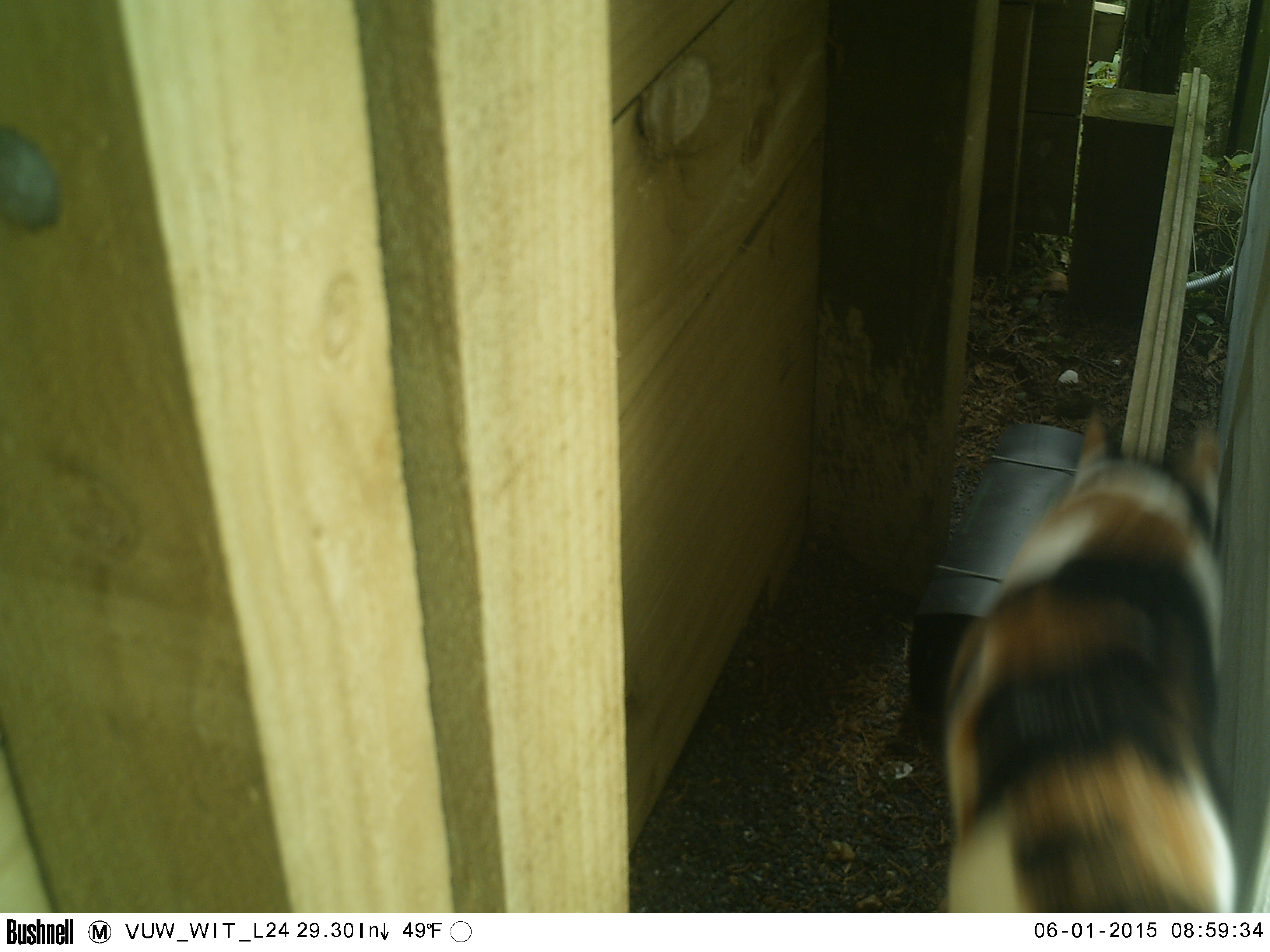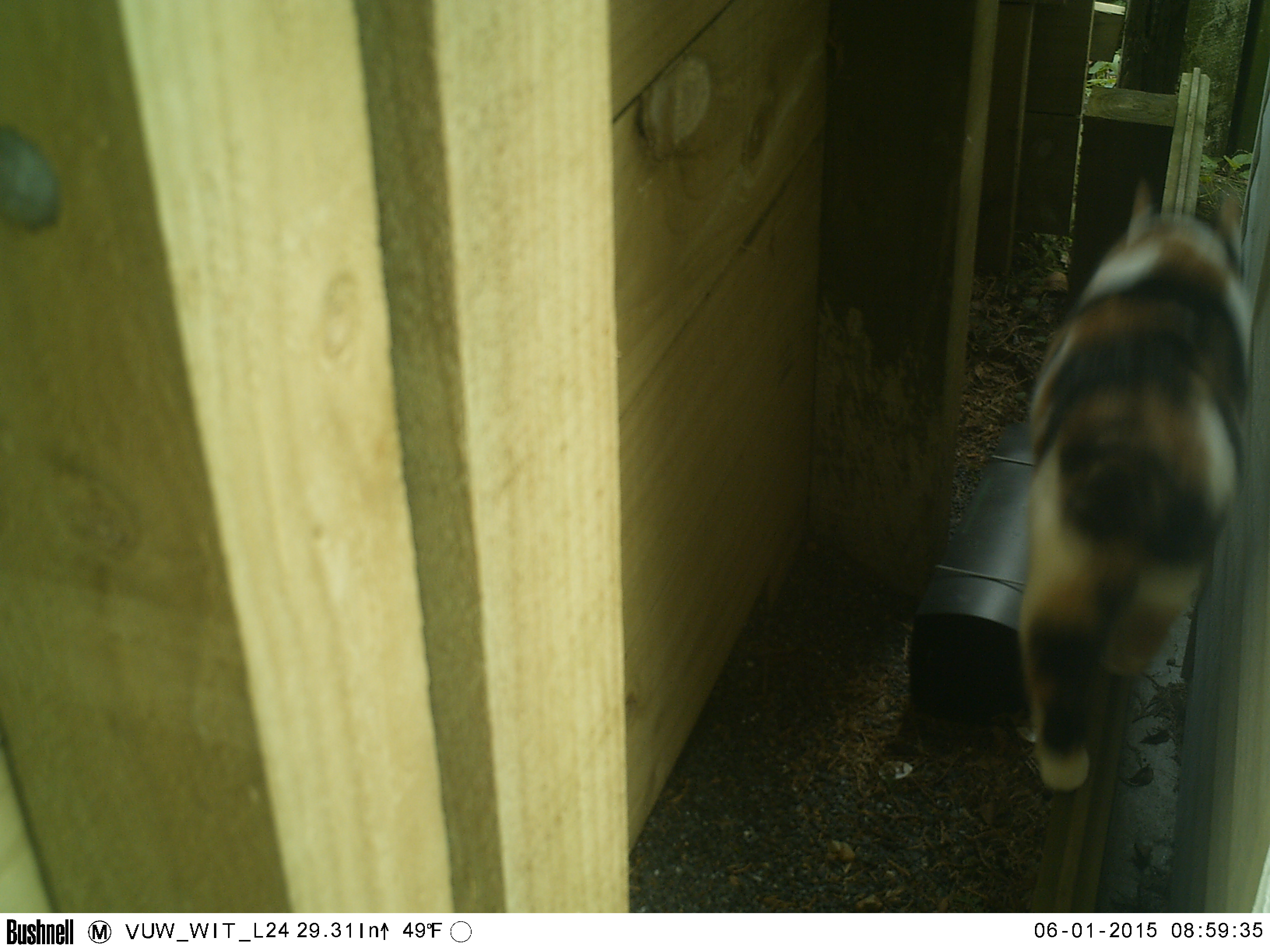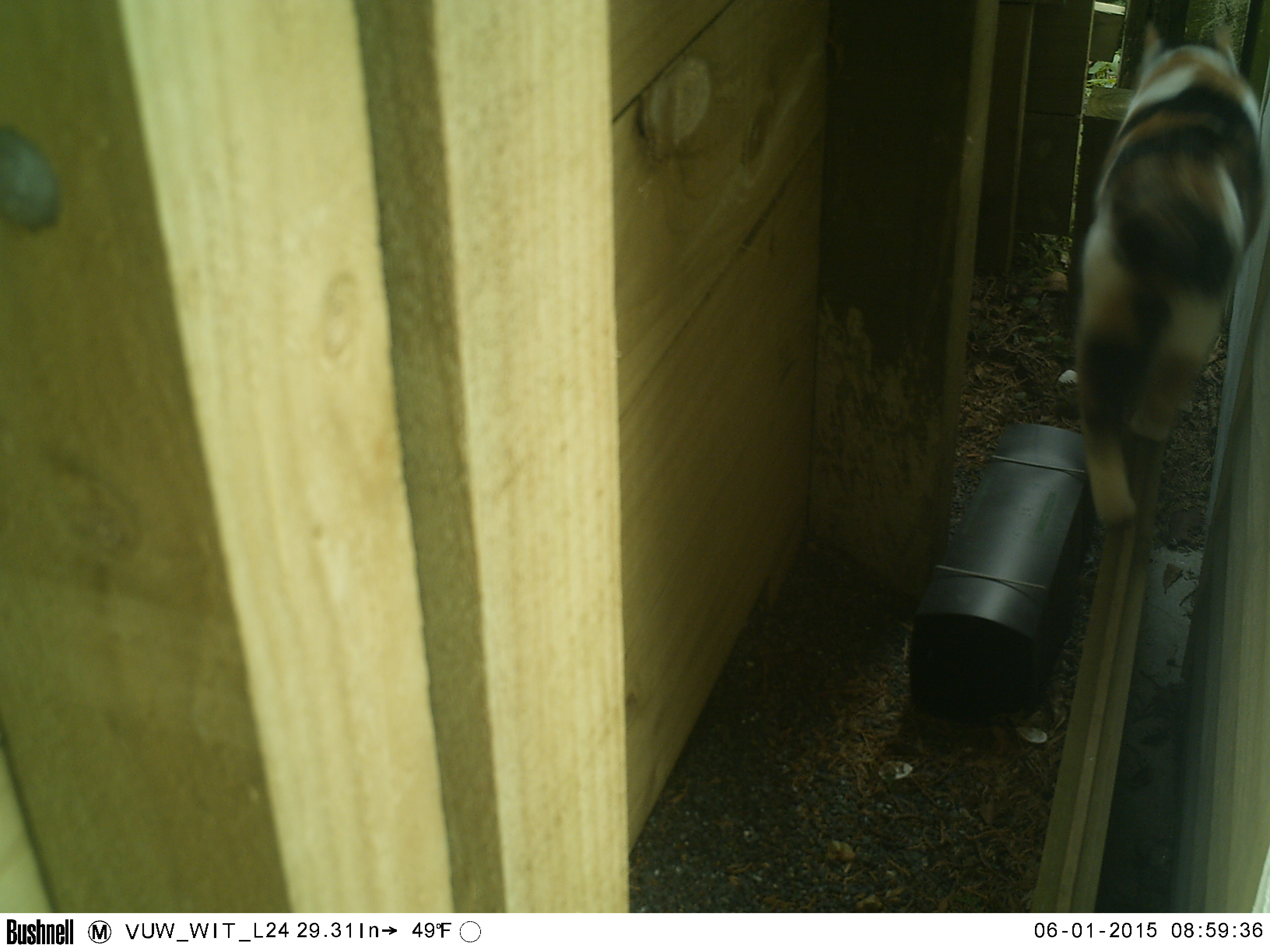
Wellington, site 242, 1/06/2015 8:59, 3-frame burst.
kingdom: Animalia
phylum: Chordata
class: Mammalia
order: Carnivora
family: Felidae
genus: Felis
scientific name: Felis catus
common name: cat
Cat (Felis catus).